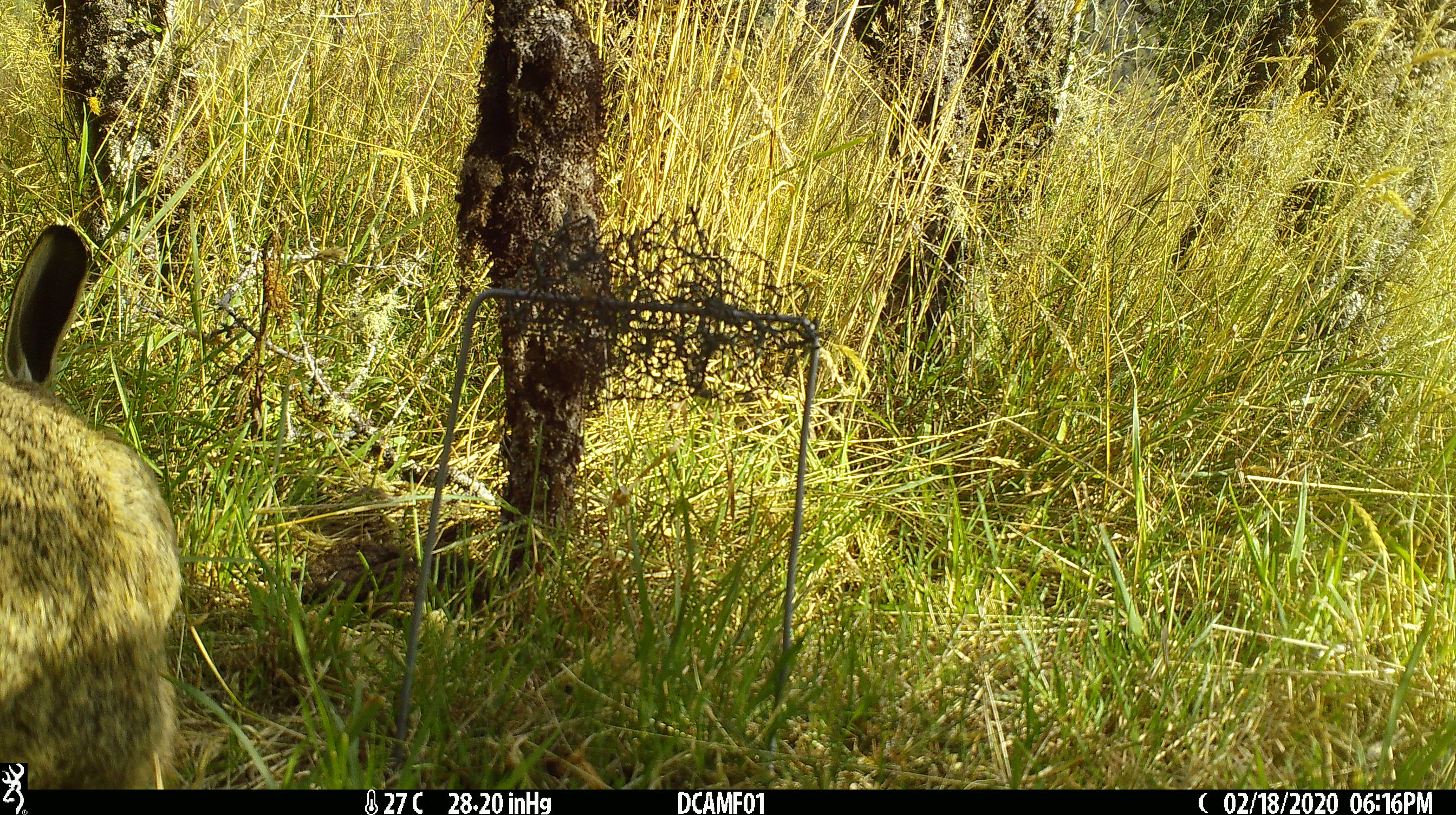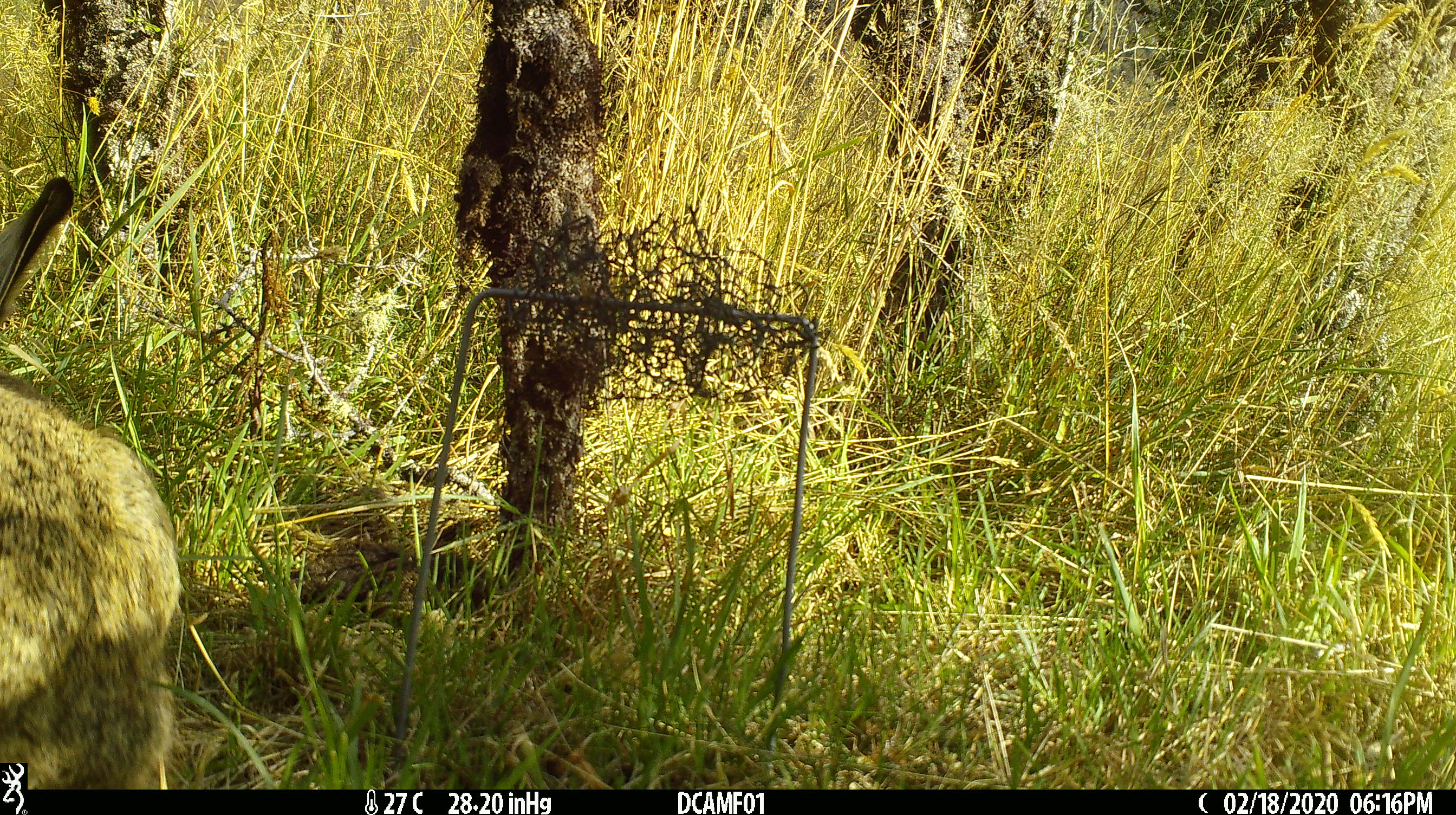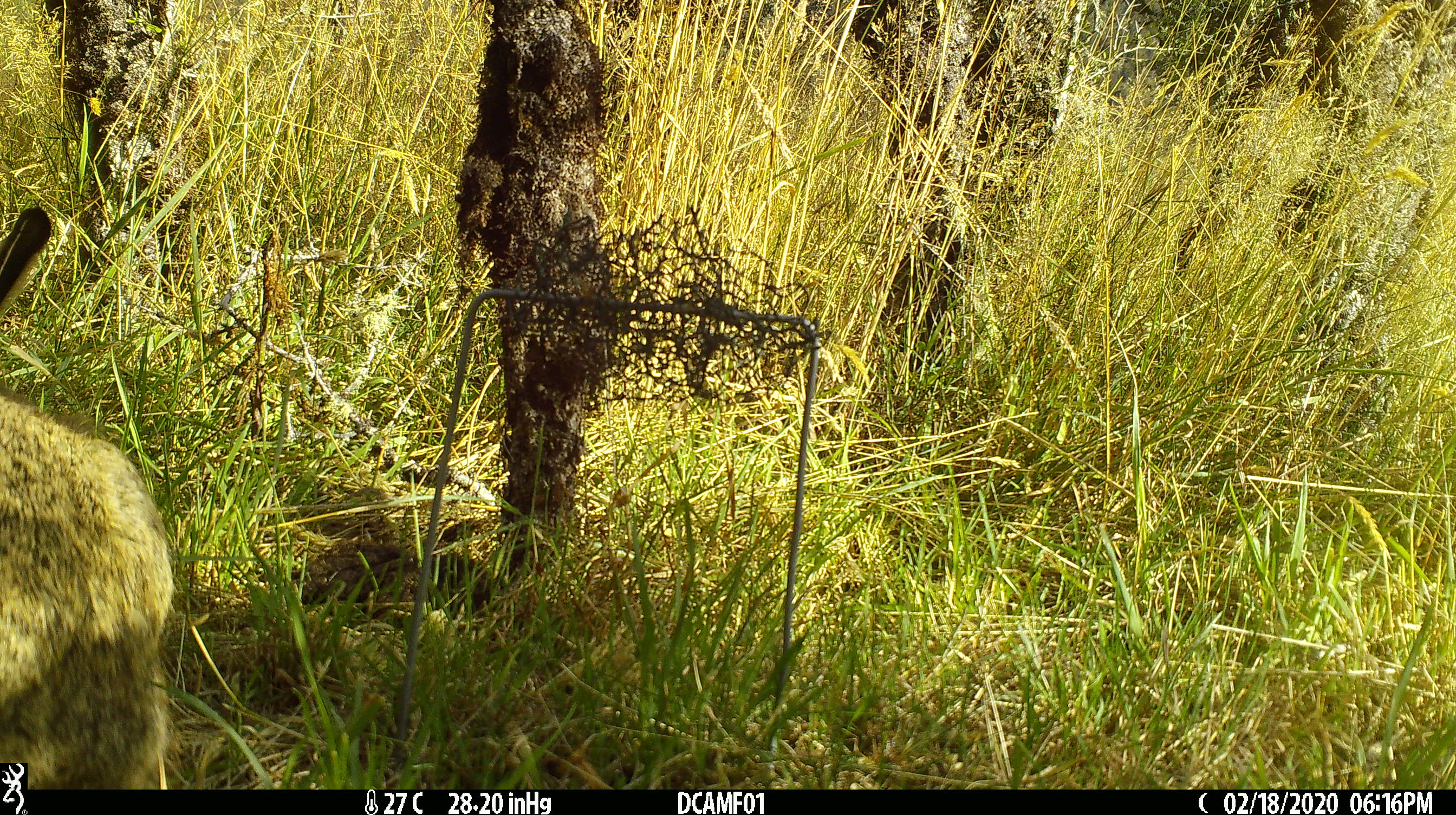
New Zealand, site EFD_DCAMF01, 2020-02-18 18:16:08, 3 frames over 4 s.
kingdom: Animalia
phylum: Chordata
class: Mammalia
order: Lagomorpha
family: Leporidae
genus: Lepus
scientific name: Lepus europaeus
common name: brown hare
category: hare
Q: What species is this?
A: Hare (brown hare) (Lepus europaeus).